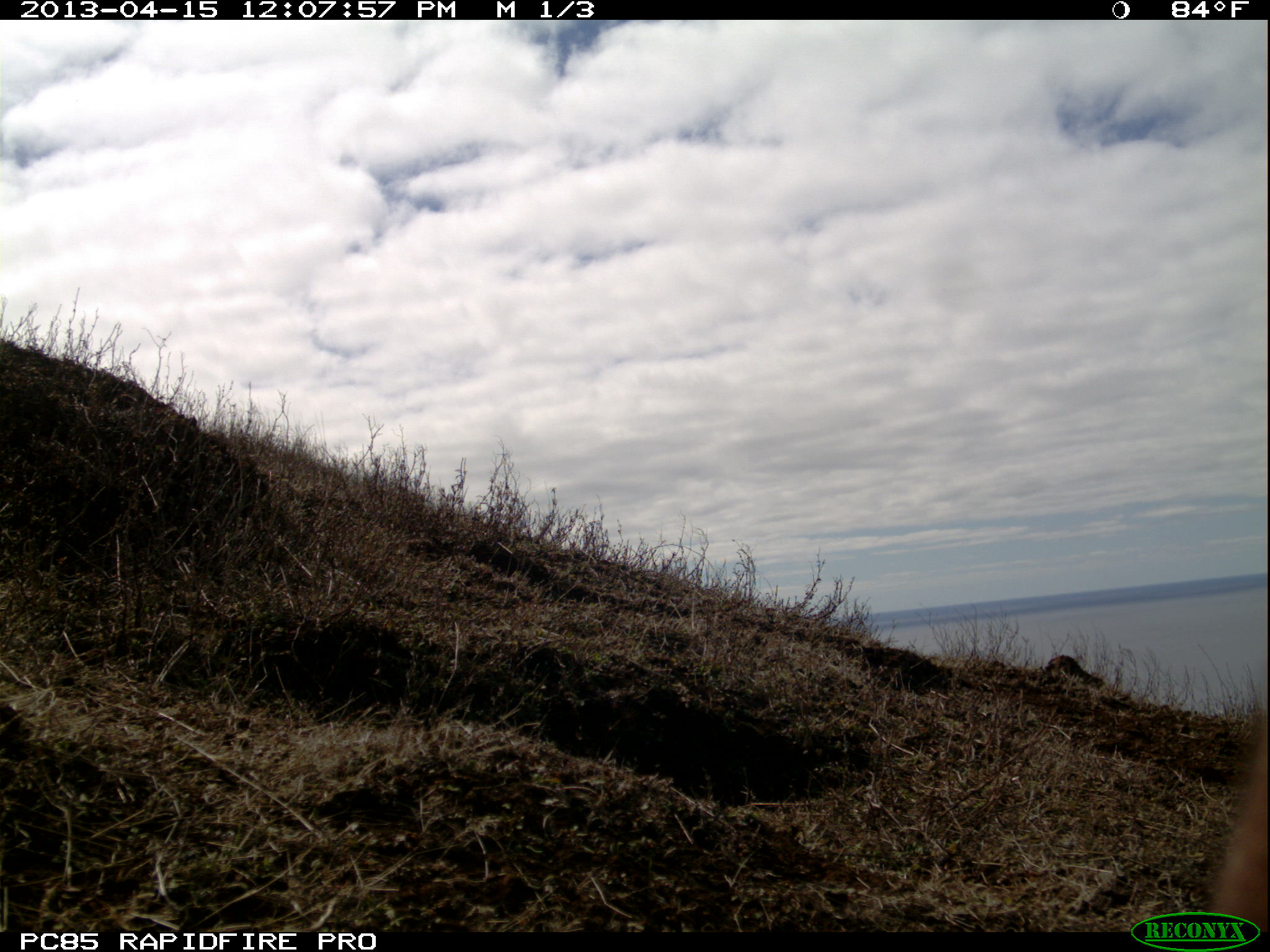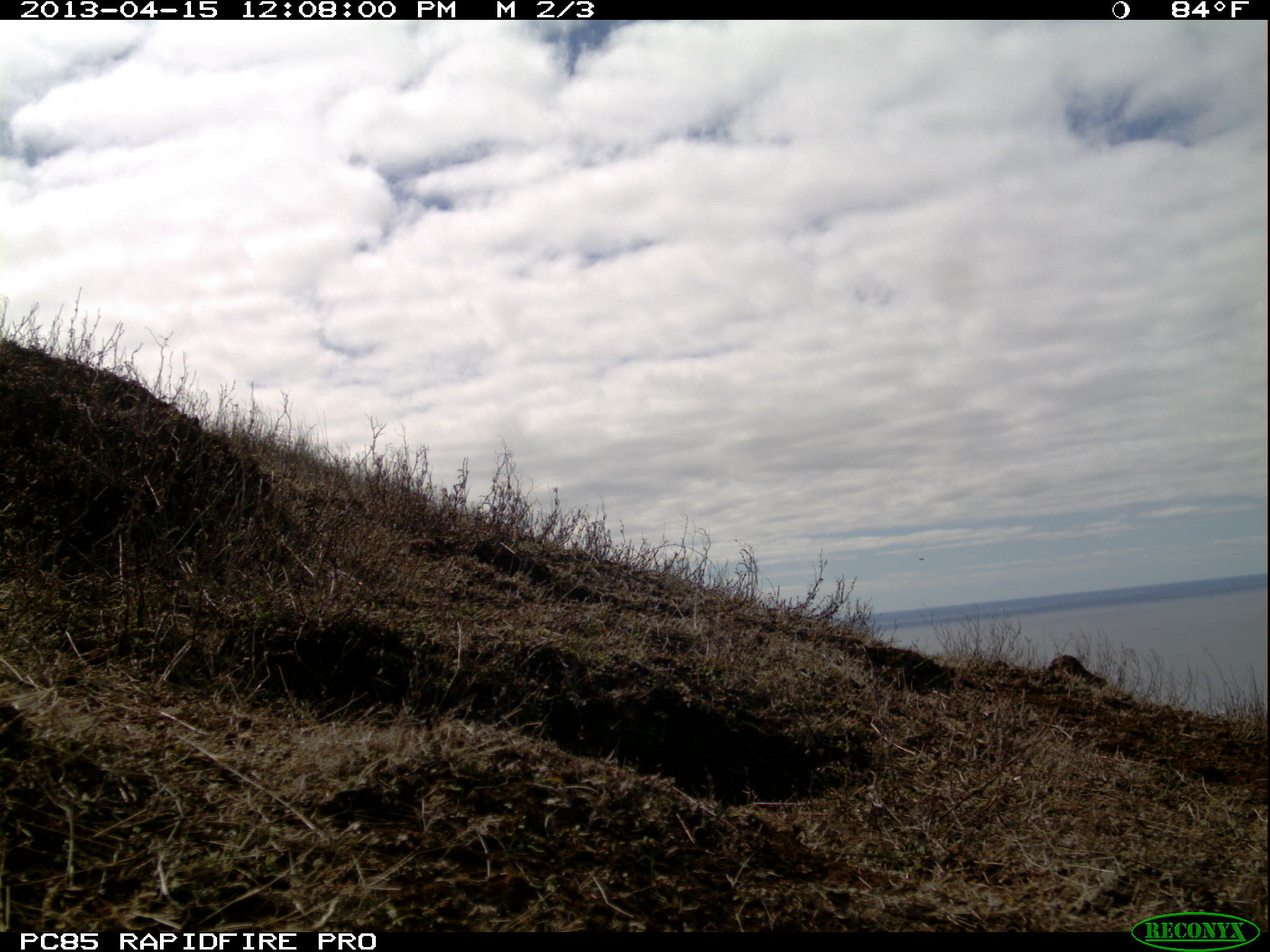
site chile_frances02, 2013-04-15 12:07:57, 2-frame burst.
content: unidentified animal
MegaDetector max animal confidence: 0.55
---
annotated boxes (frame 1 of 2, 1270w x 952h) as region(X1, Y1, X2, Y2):
unknown: region(1210, 688, 1270, 925)